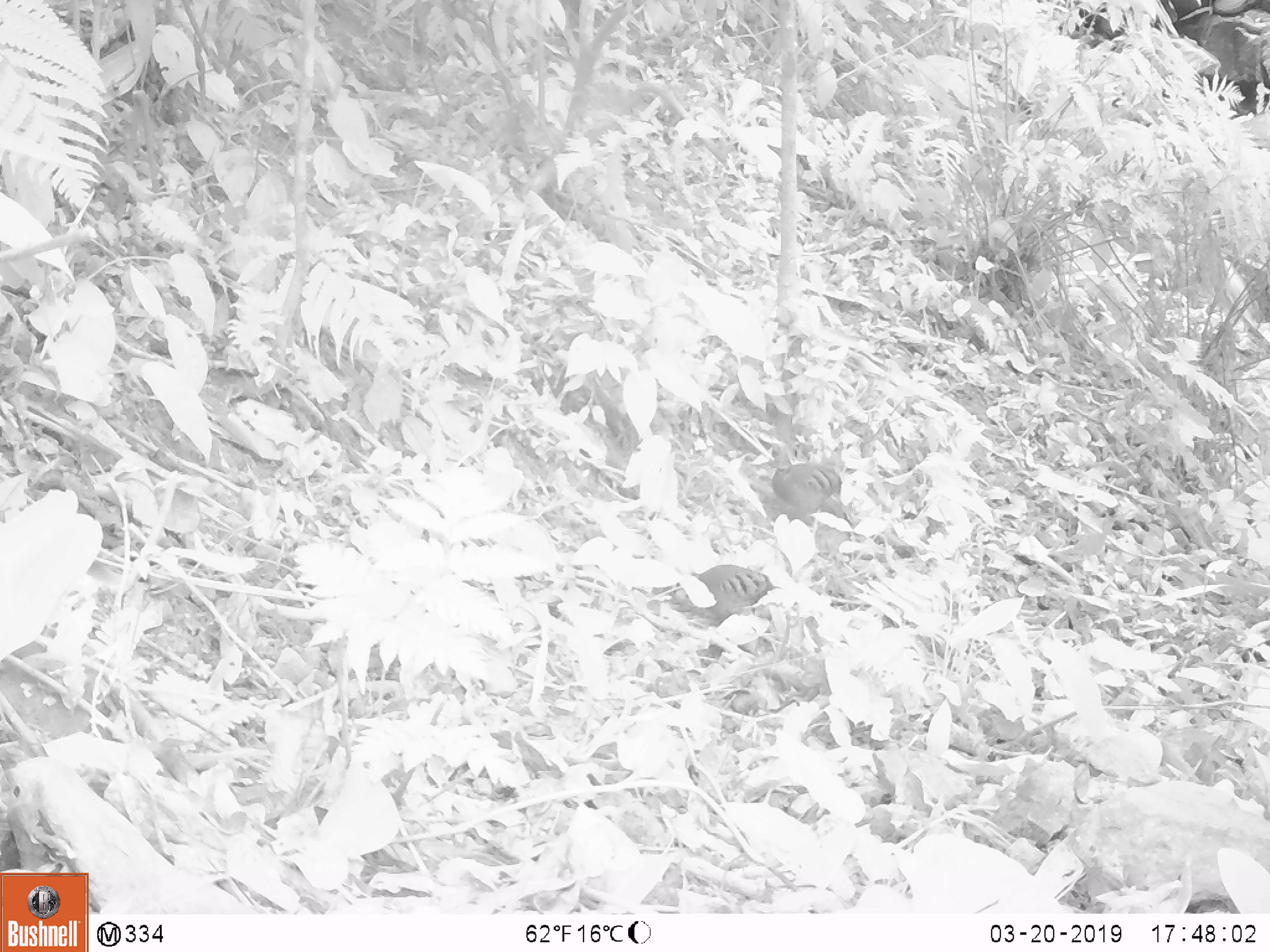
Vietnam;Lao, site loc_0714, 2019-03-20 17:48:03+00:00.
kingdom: Animalia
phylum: Chordata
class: Aves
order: Galliformes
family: Phasianidae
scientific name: Phasianidae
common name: partridge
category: unidentified partridge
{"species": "unidentified partridge (partridge) (Phasianidae)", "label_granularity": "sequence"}